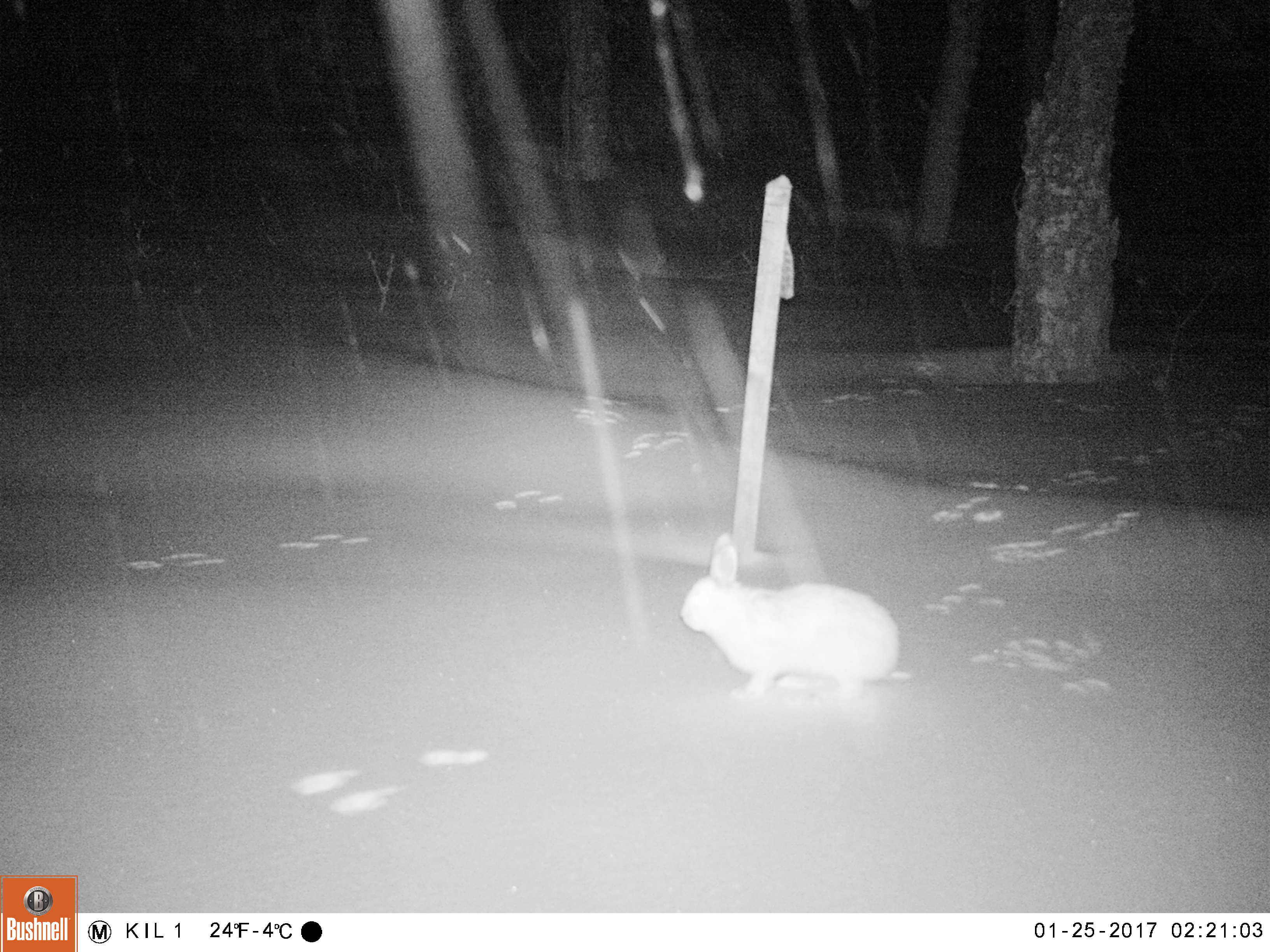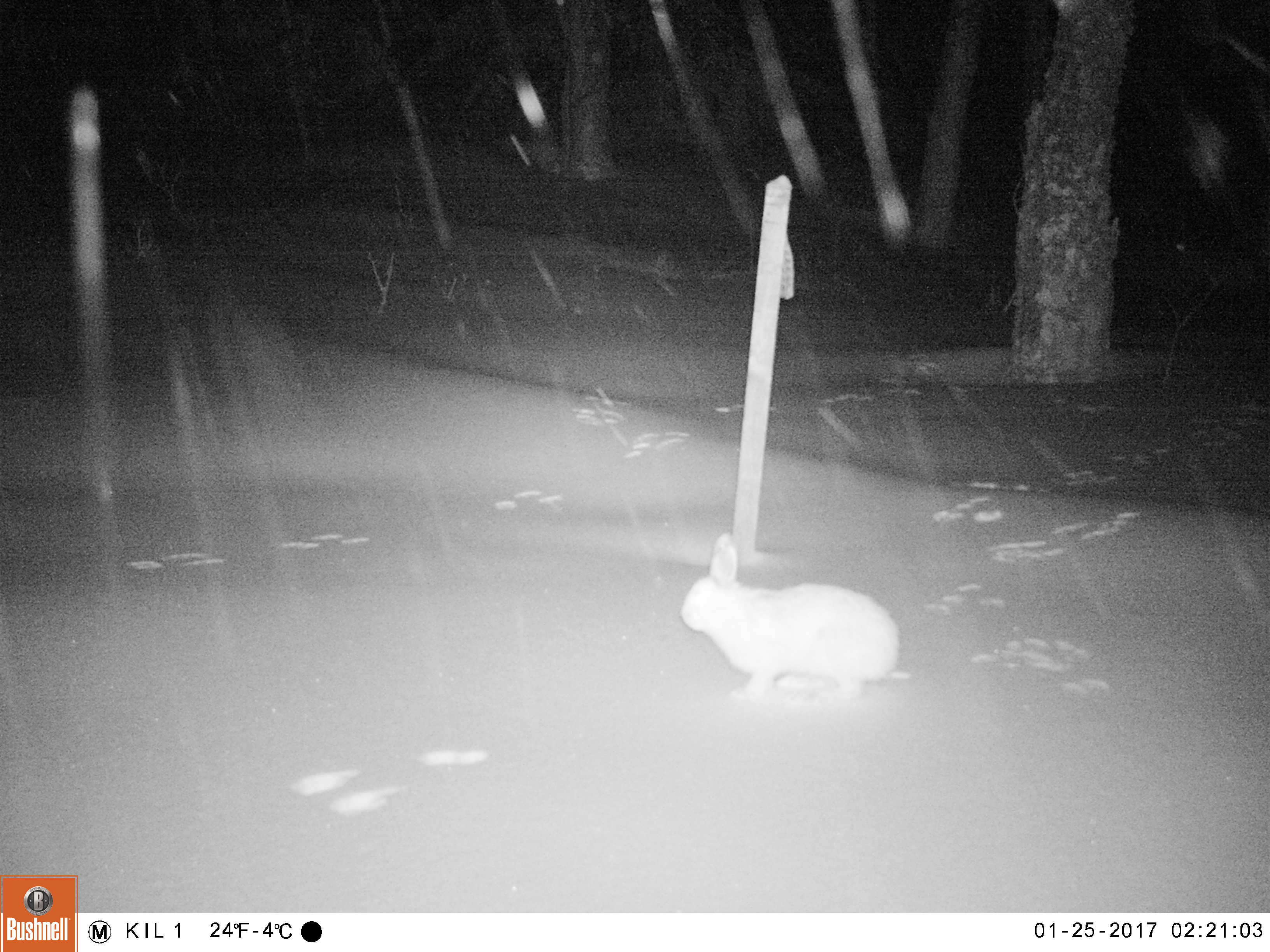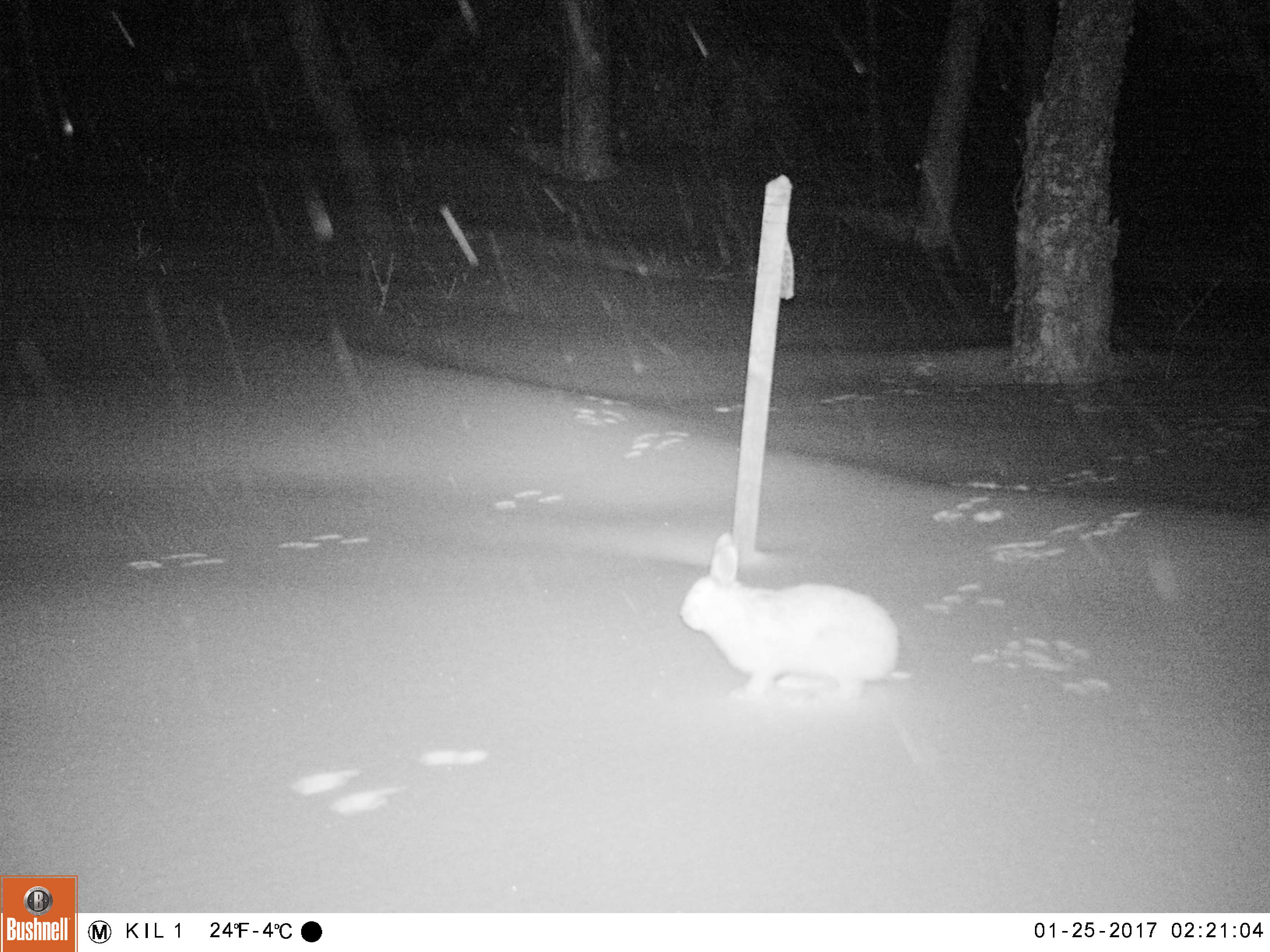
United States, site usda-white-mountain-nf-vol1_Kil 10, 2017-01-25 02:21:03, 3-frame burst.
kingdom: Animalia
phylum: Chordata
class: Mammalia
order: Lagomorpha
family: Leporidae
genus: Lepus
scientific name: Lepus americanus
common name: snowshoe hare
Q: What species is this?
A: Snowshoe hare (Lepus americanus).